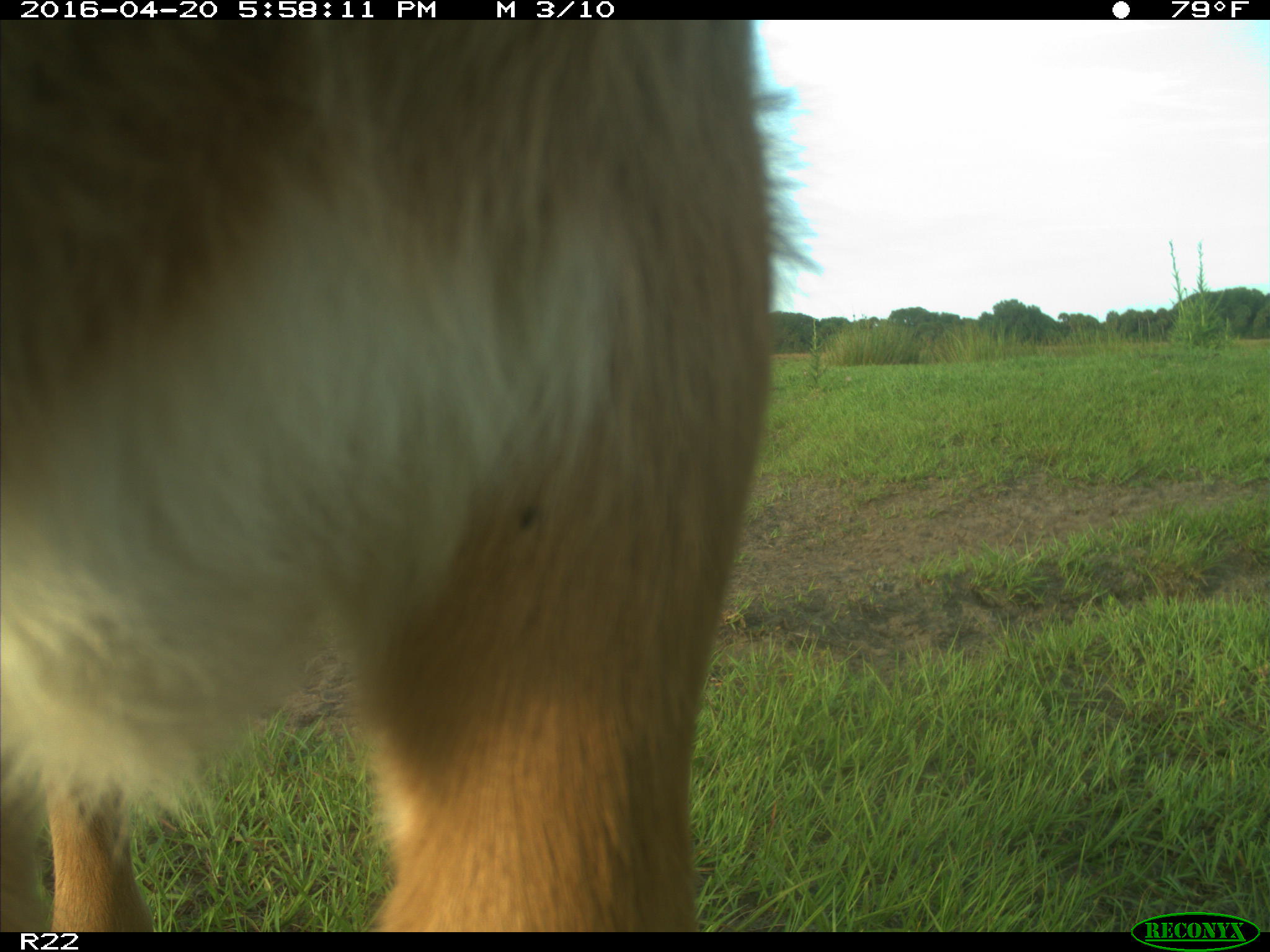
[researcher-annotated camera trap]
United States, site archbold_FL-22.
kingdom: Animalia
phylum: Chordata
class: Mammalia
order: Artiodactyla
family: Bovidae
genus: Bos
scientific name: Bos taurus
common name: domestic cow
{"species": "Bos taurus (domestic cow)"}